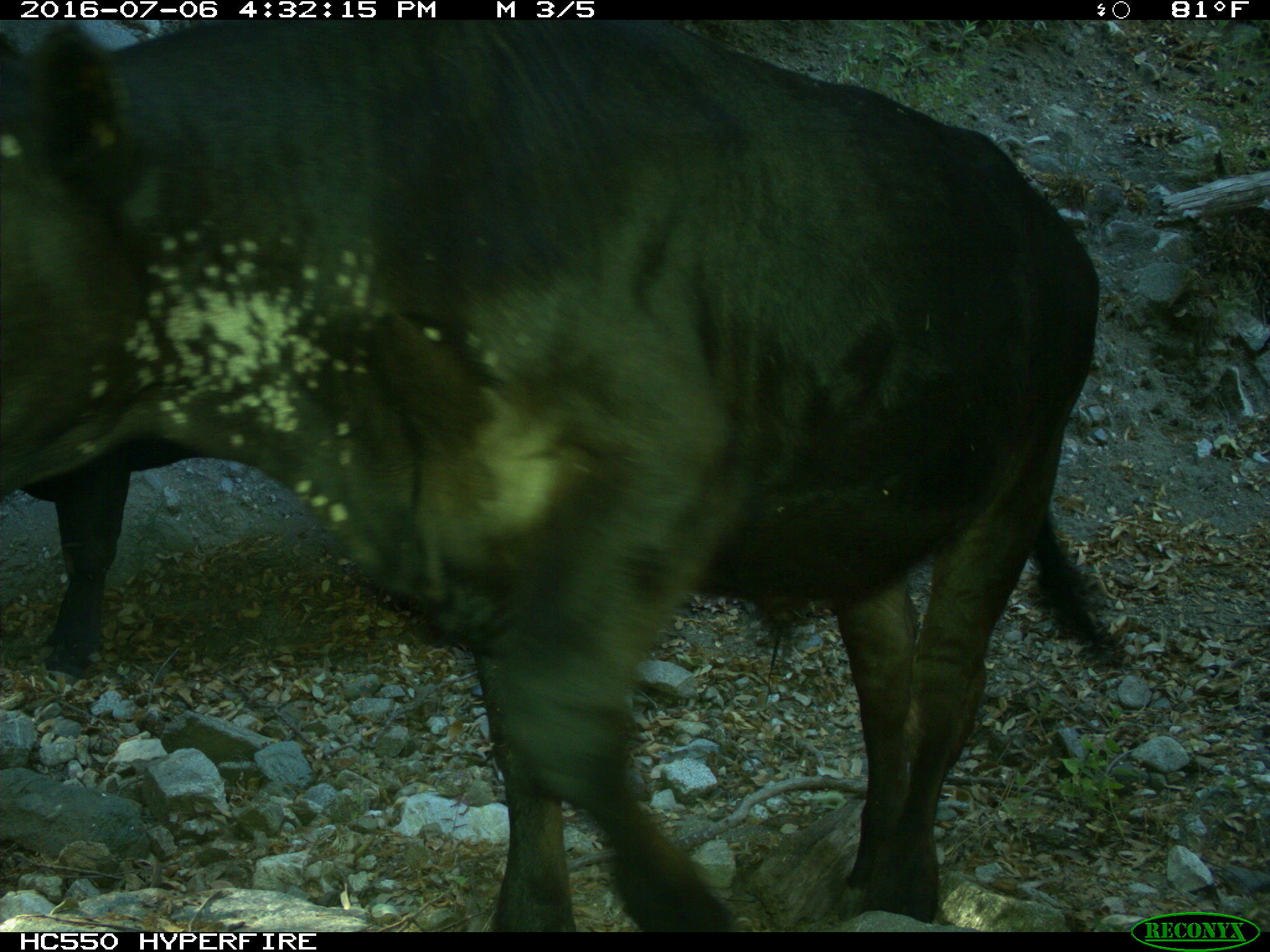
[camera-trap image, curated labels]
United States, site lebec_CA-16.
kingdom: Animalia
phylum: Chordata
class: Mammalia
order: Artiodactyla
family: Bovidae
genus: Bos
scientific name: Bos taurus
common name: domestic cow